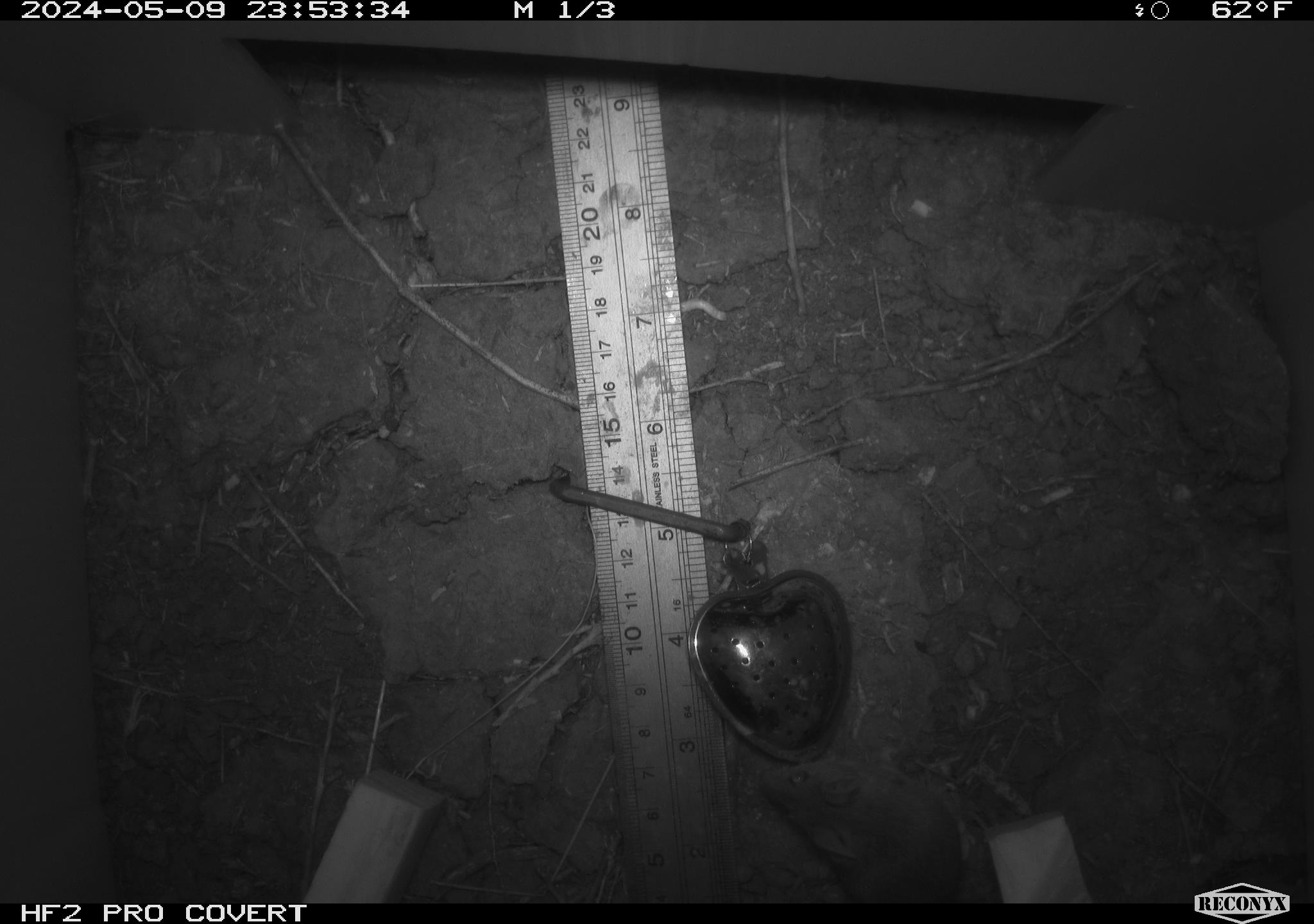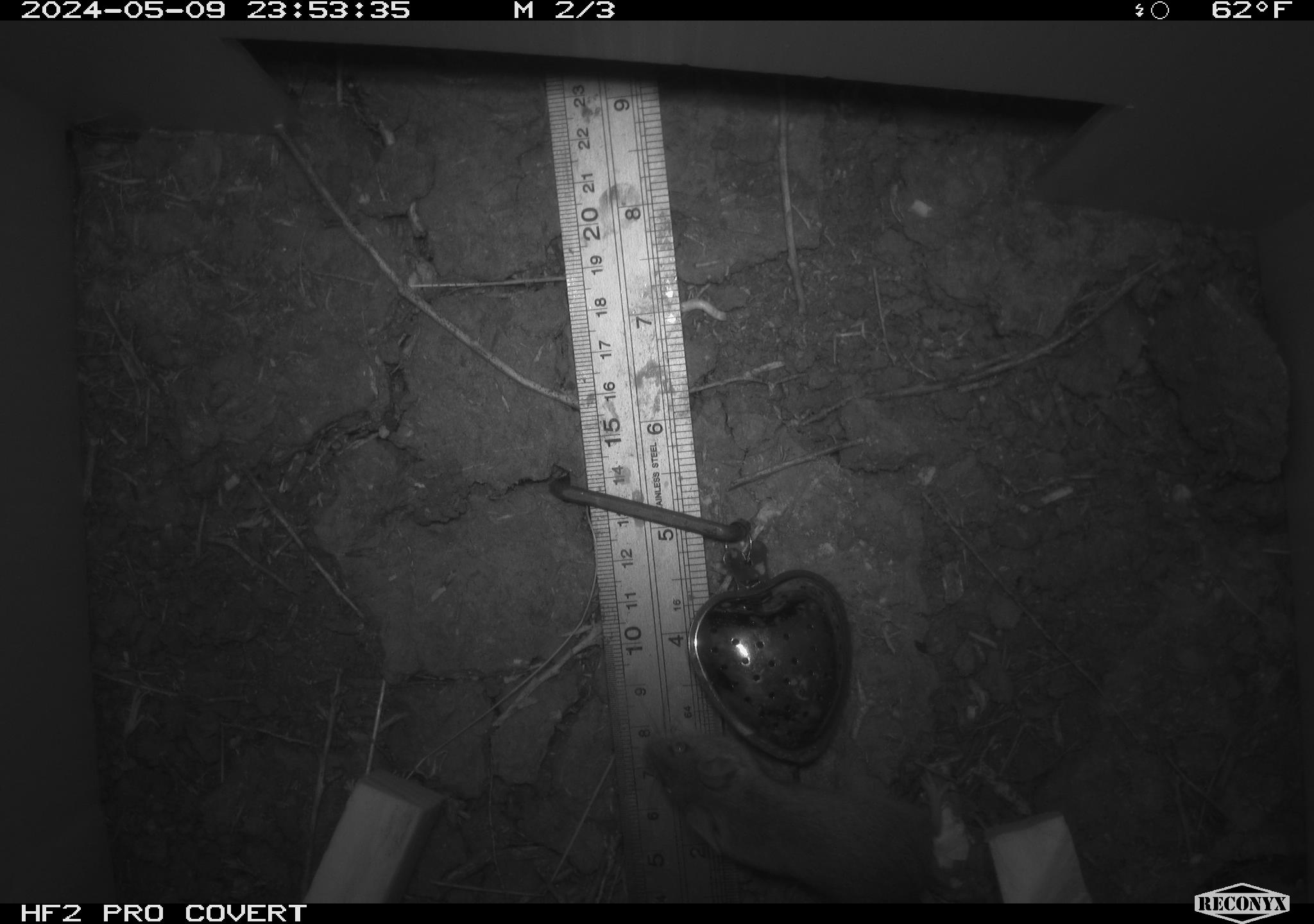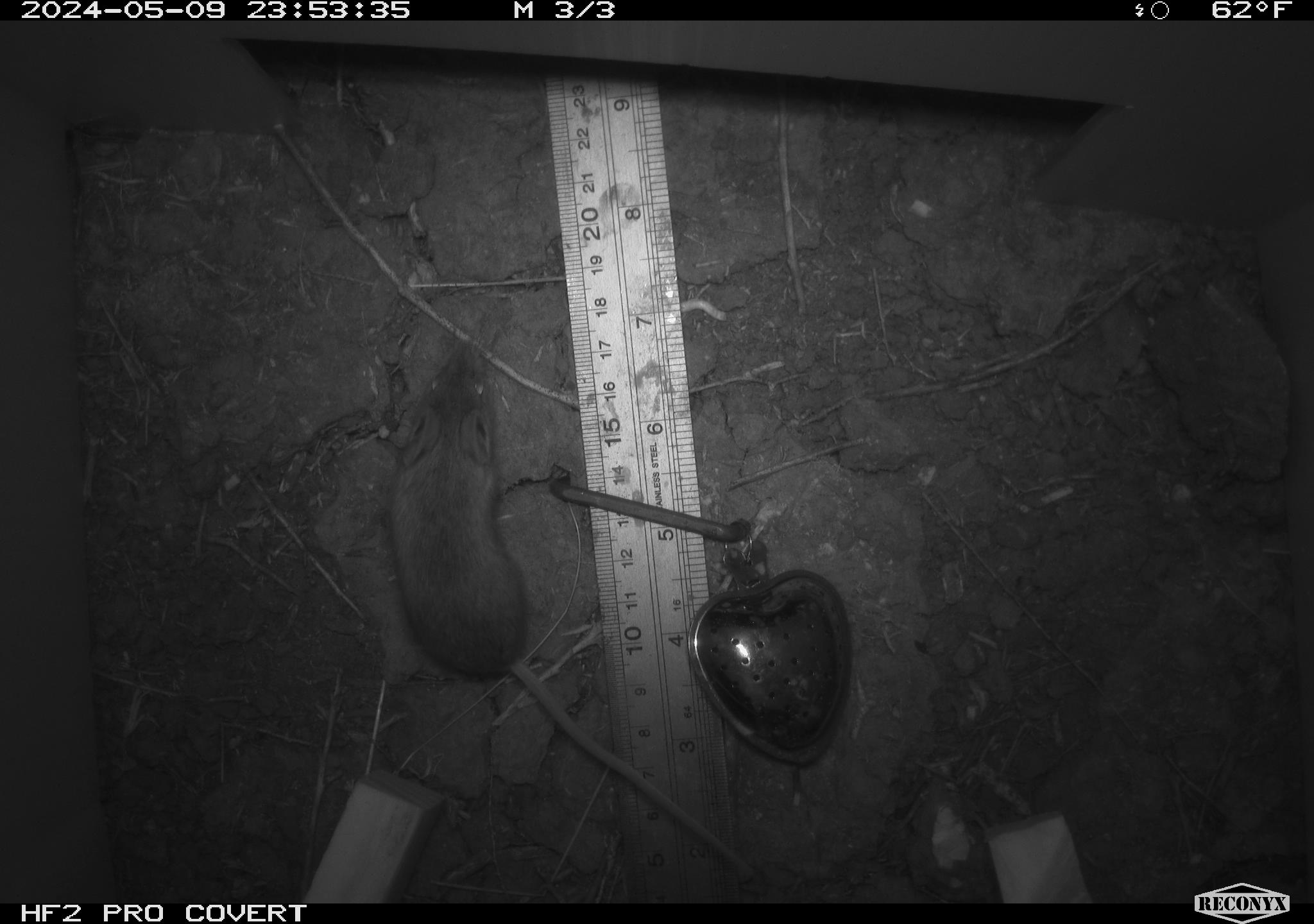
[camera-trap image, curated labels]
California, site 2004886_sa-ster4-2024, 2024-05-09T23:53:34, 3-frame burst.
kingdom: Animalia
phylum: Chordata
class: Mammalia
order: Rodentia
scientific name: Rodentia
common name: mouse species